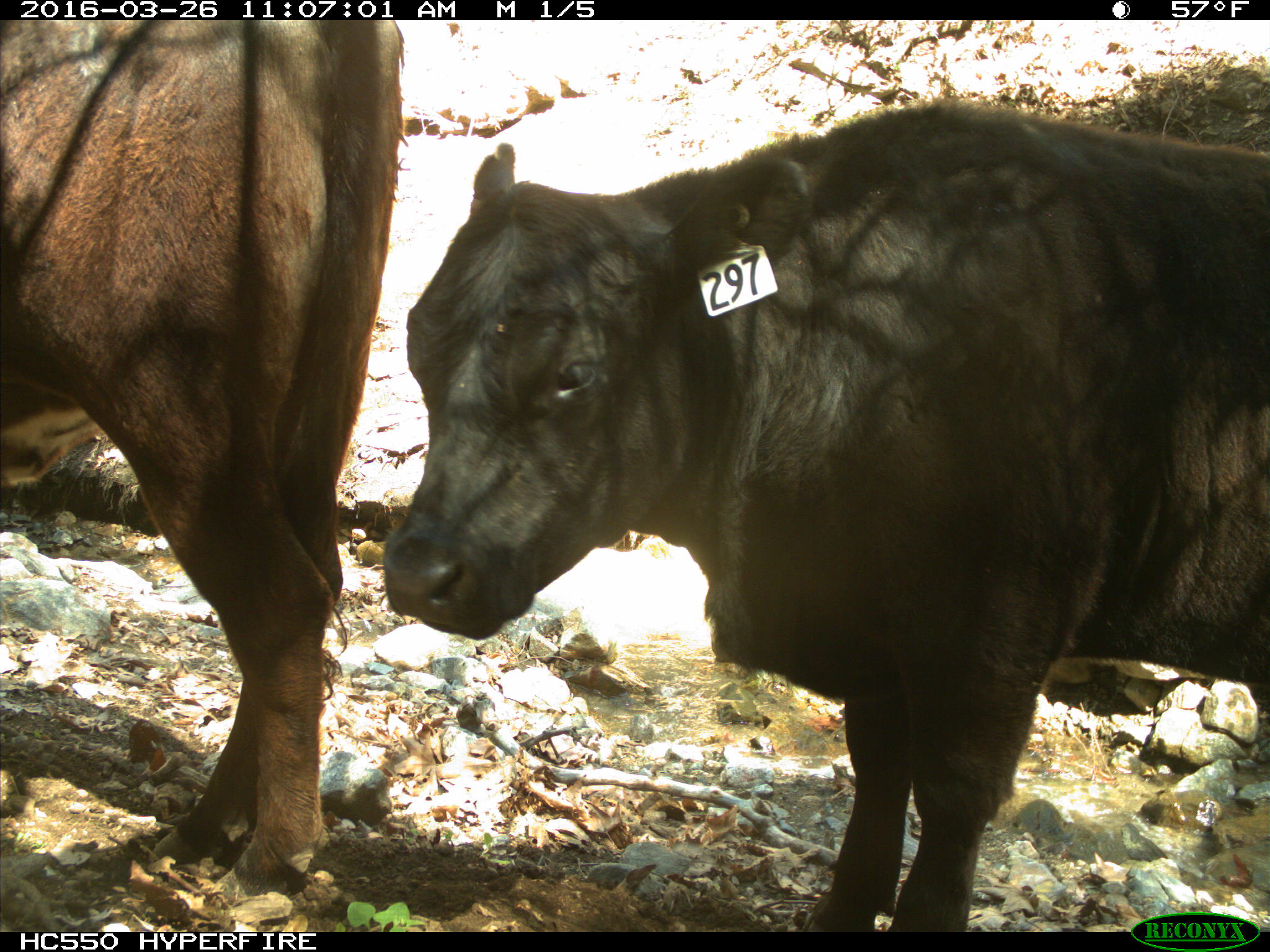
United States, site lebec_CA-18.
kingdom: Animalia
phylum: Chordata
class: Mammalia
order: Artiodactyla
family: Bovidae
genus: Bos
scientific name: Bos taurus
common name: domestic cow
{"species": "Bos taurus (domestic cow)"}